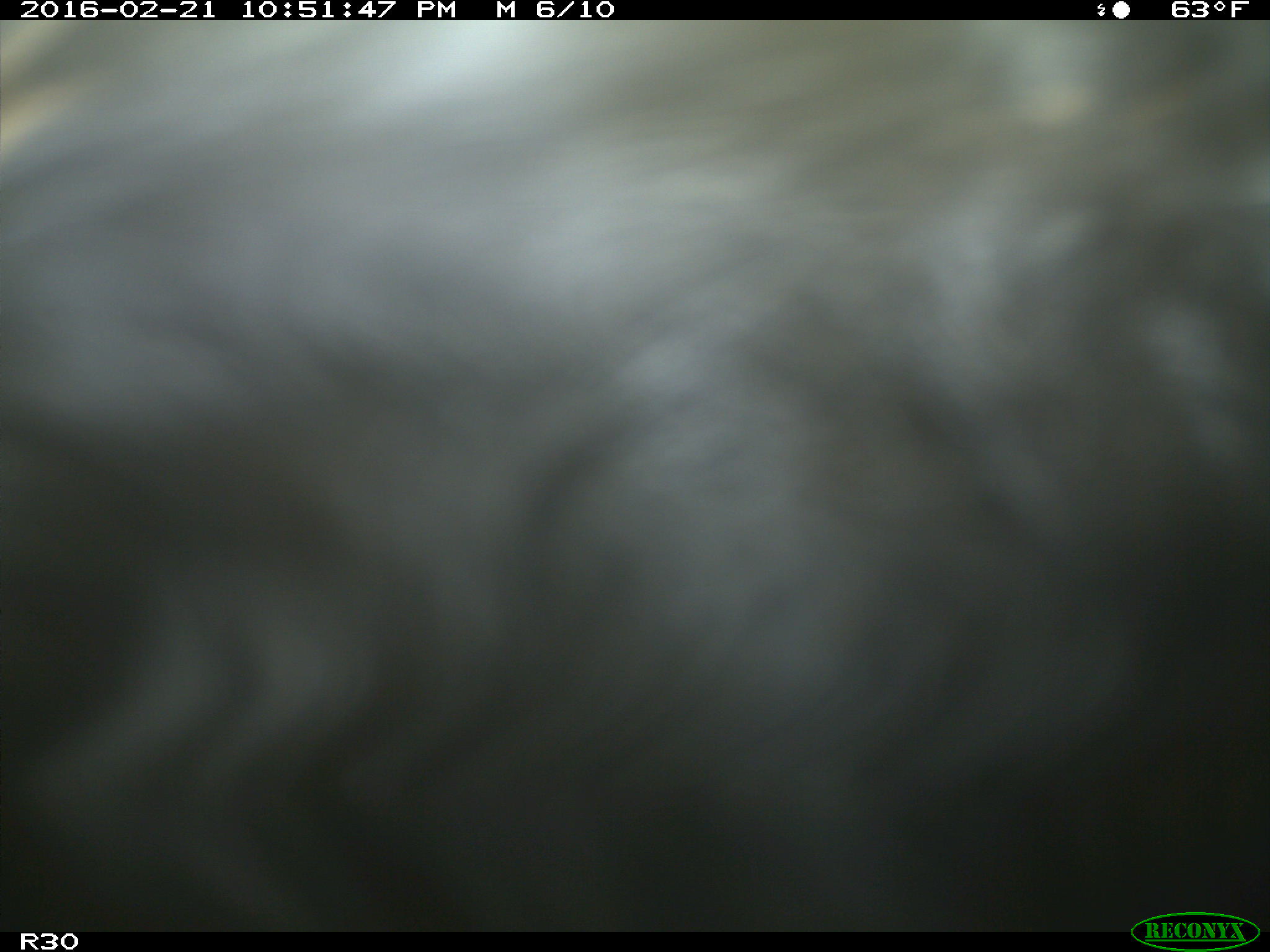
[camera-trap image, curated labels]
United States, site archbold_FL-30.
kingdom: Animalia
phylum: Chordata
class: Mammalia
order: Artiodactyla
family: Bovidae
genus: Bos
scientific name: Bos taurus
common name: domestic cow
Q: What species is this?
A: Bos taurus (domestic cow).